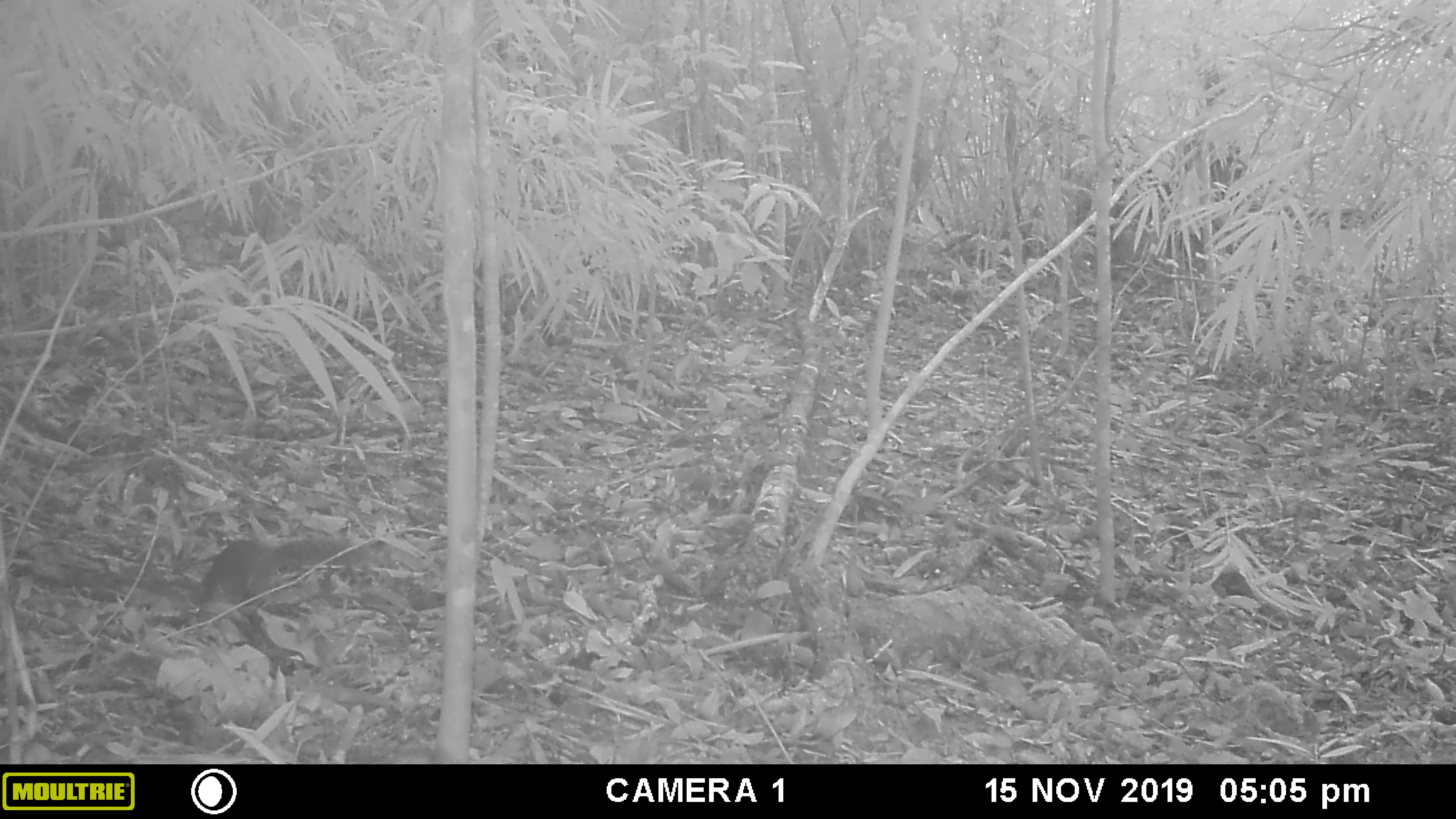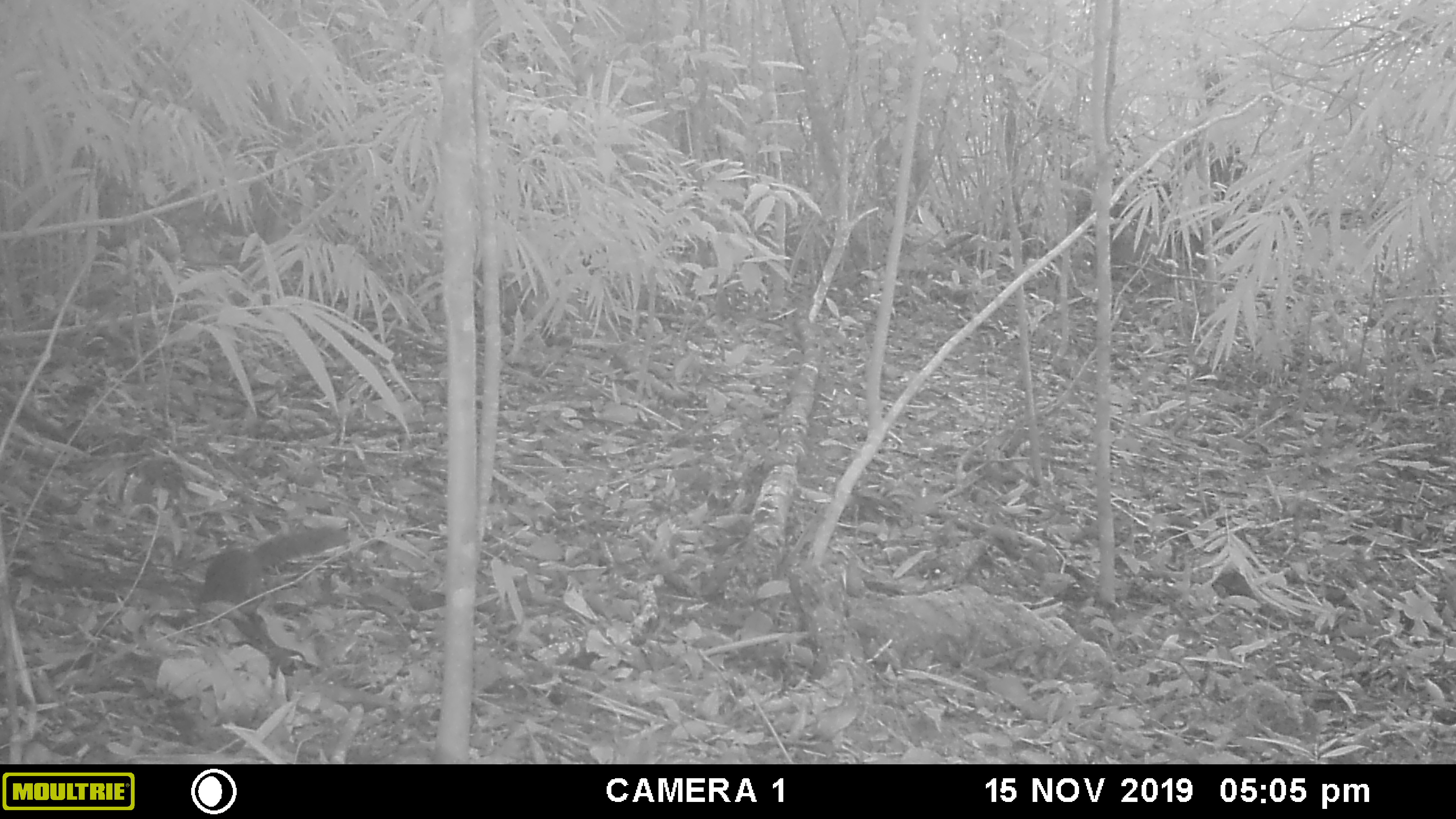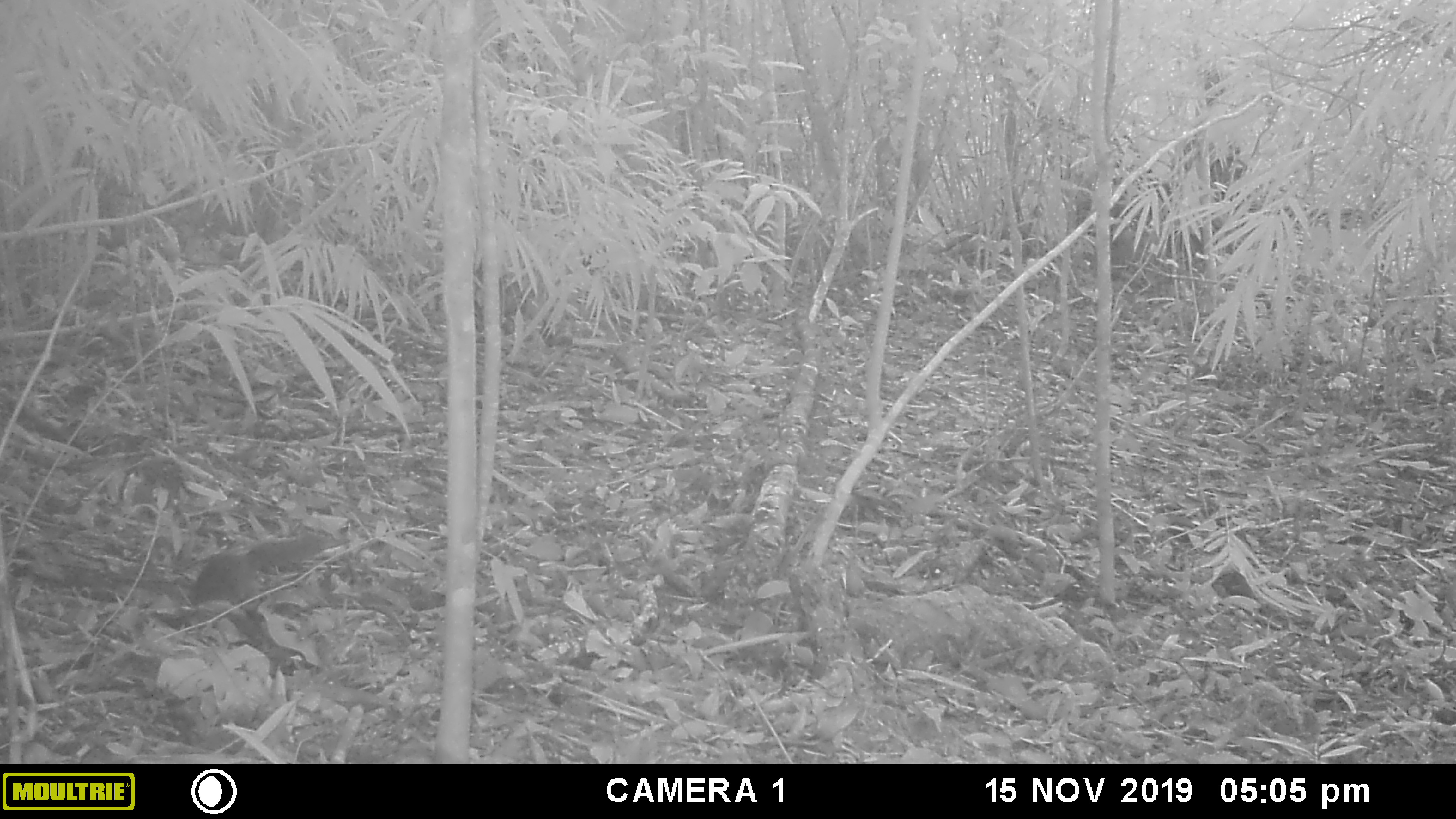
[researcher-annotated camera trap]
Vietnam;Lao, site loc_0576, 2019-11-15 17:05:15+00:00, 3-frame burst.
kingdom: Animalia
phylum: Chordata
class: Mammalia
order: Rodentia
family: Sciuridae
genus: Sciurus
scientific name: Sciurus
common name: squirrel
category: unidentified squirrel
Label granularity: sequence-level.